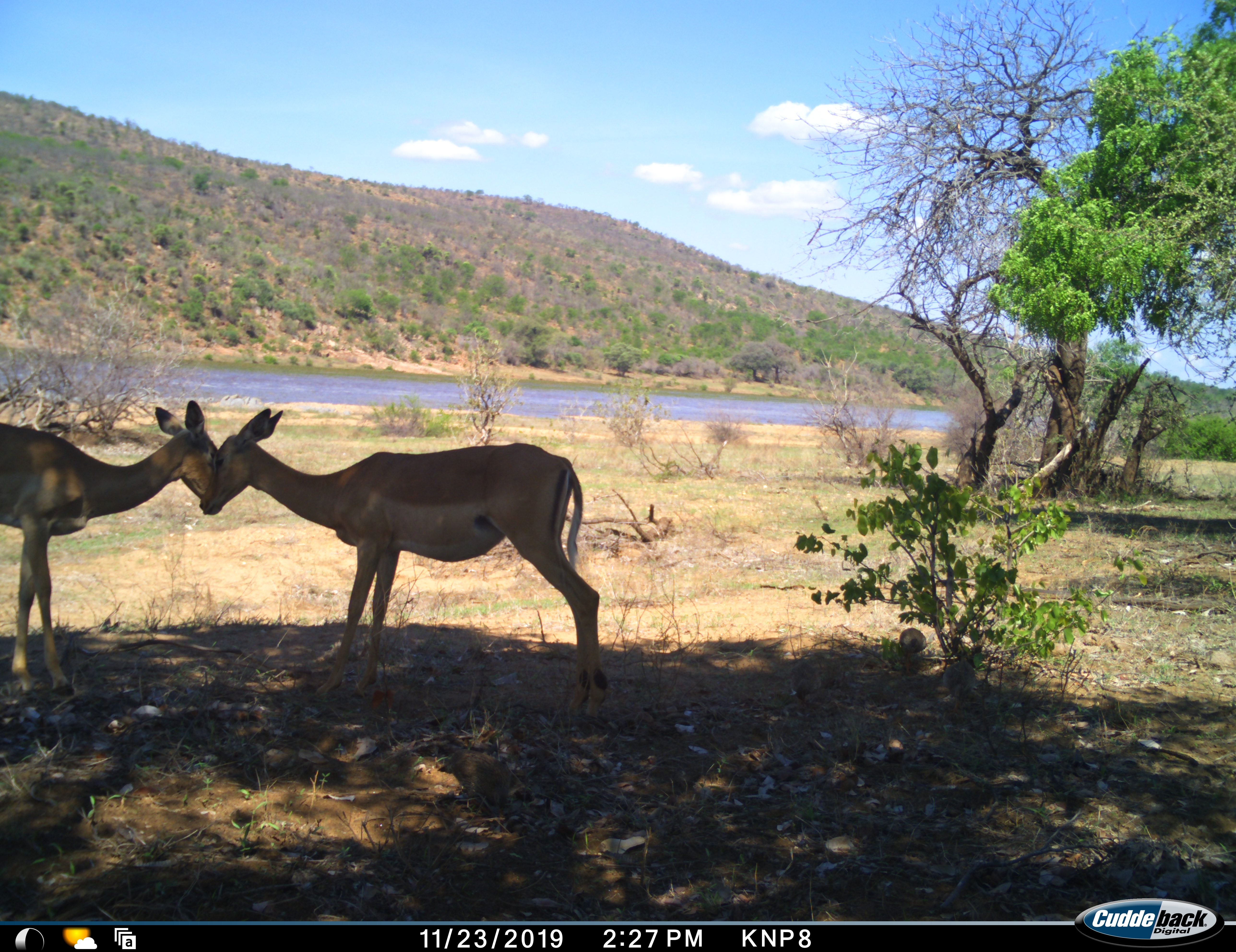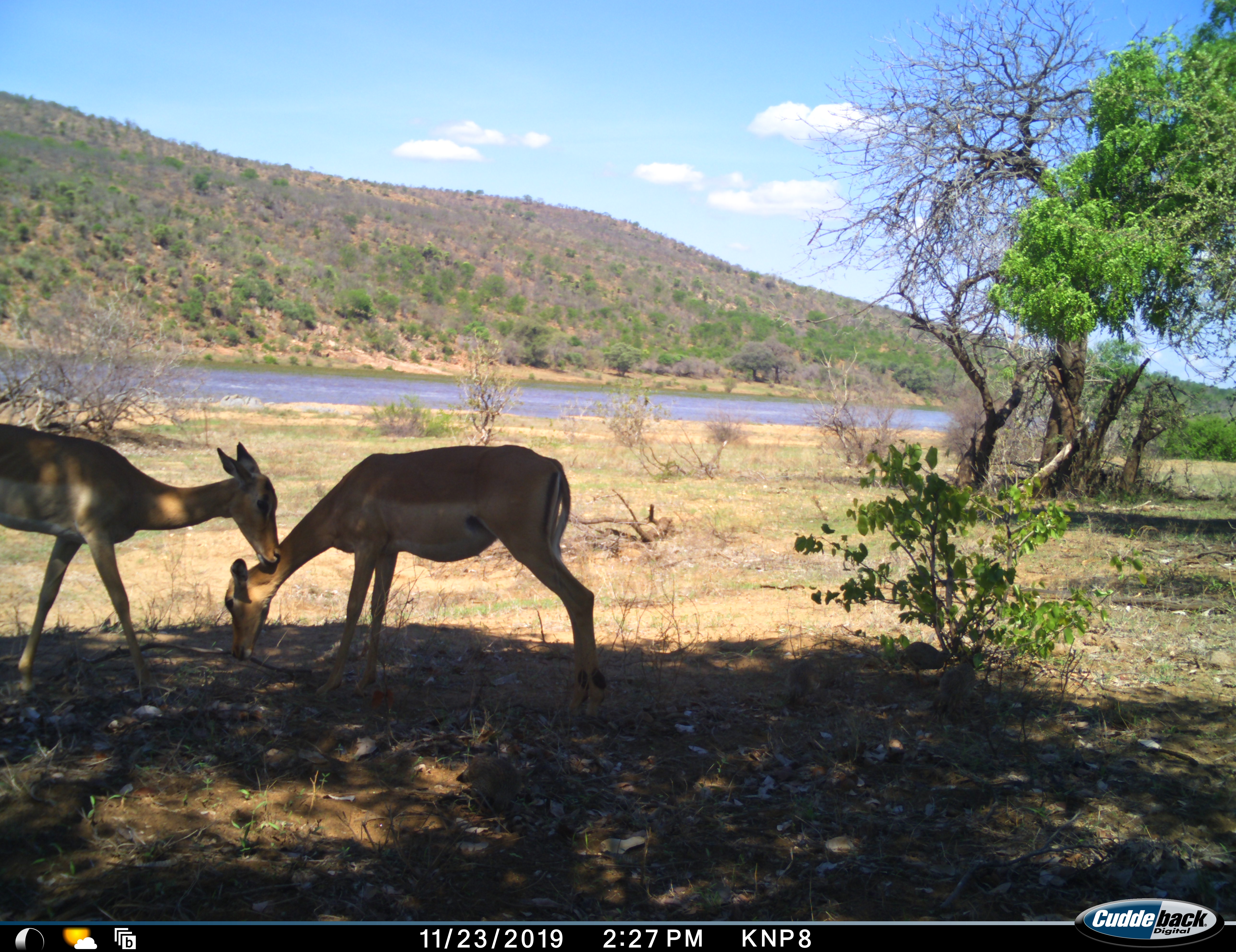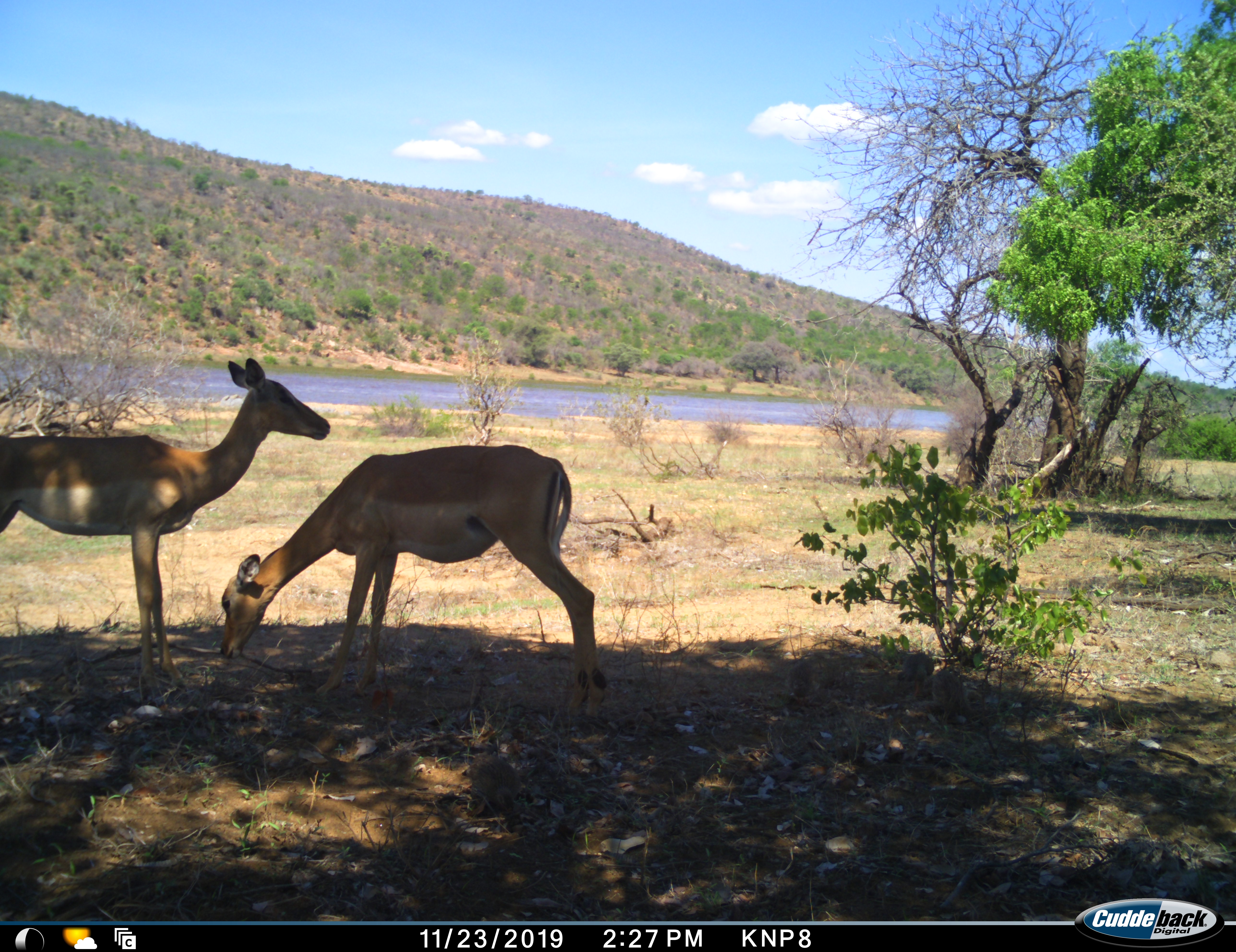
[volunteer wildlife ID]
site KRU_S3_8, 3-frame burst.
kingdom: Animalia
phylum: Chordata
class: Mammalia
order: Artiodactyla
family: Bovidae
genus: Aepyceros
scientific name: Aepyceros melampus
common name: impala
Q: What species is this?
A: Impala (Aepyceros melampus).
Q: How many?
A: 2.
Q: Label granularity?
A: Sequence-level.